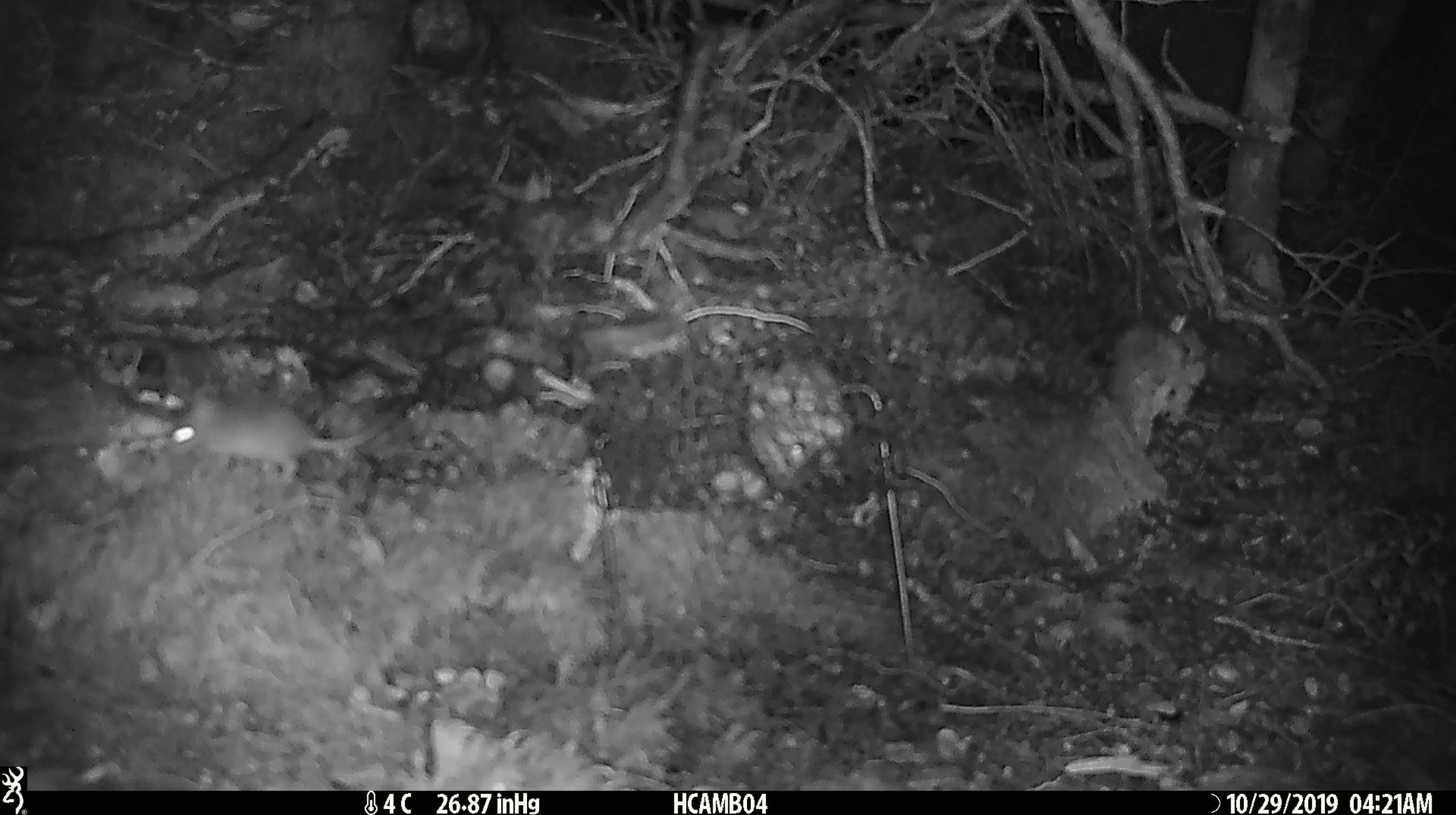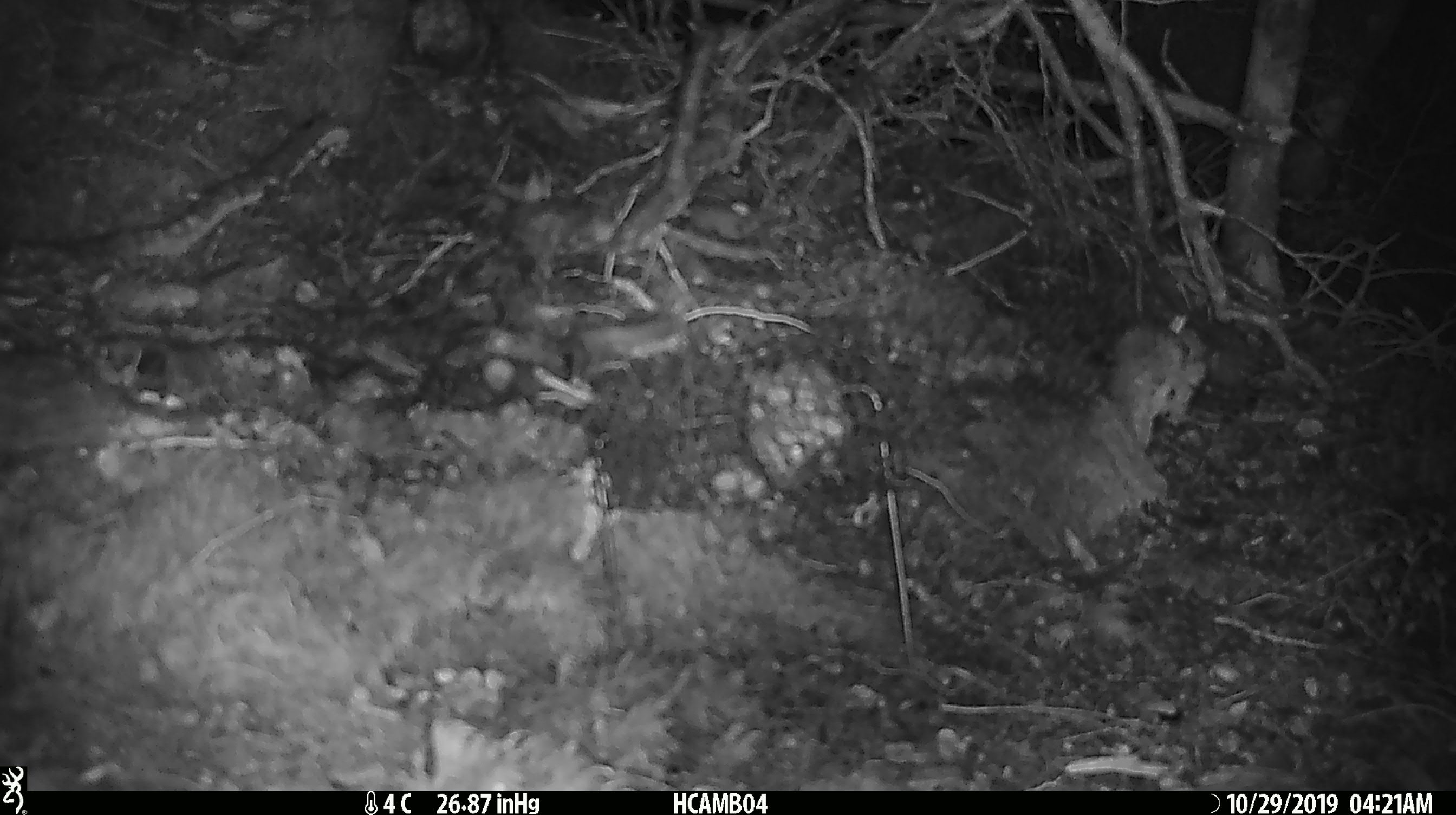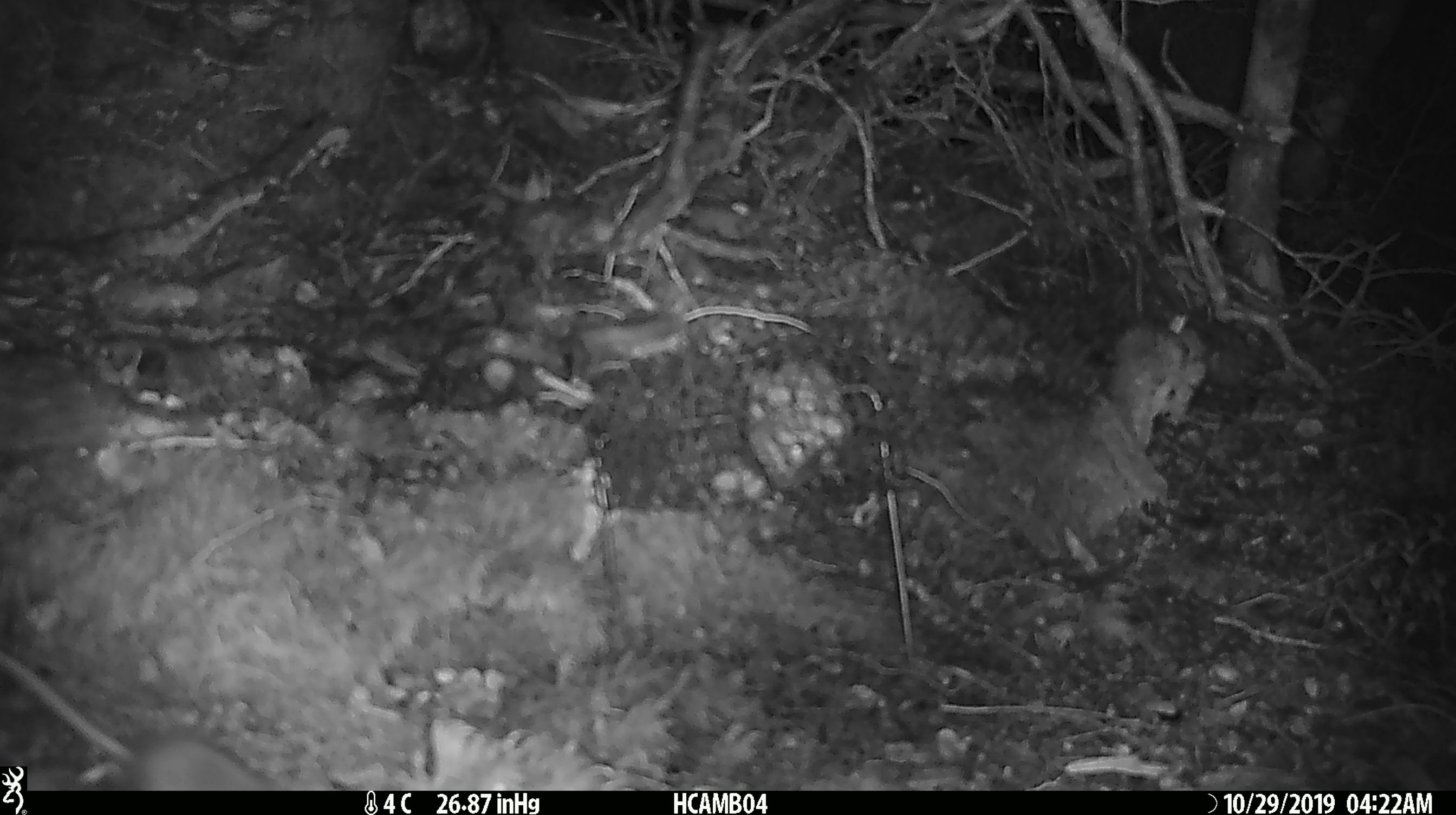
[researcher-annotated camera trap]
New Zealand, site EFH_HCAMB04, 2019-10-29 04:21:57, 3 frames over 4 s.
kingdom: Animalia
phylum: Chordata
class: Mammalia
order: Rodentia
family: Muridae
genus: Mus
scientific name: Mus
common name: mouse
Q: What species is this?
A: Mouse (Mus).